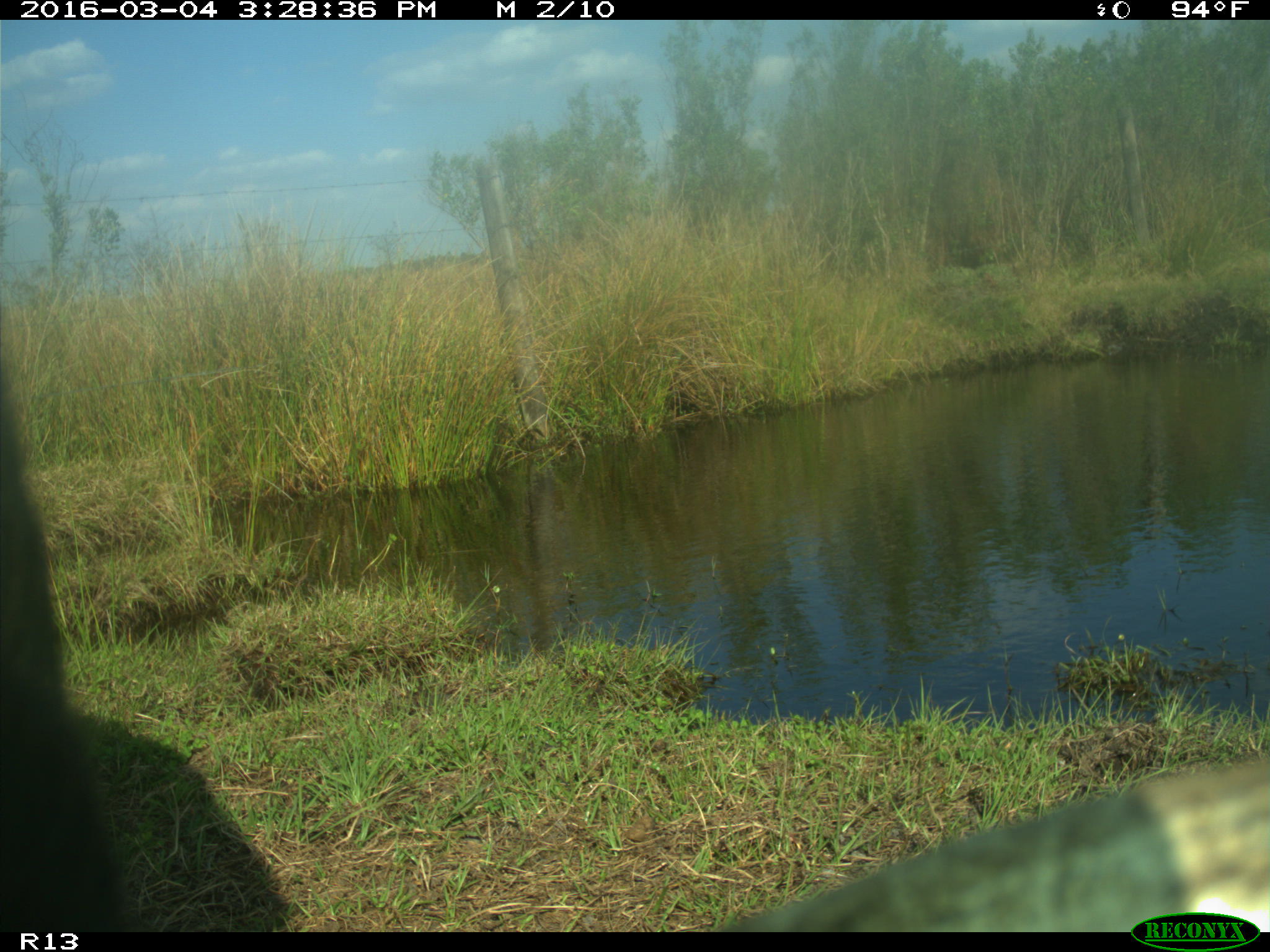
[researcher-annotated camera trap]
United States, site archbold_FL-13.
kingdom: Animalia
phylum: Chordata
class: Mammalia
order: Artiodactyla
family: Bovidae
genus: Bos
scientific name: Bos taurus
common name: domestic cow